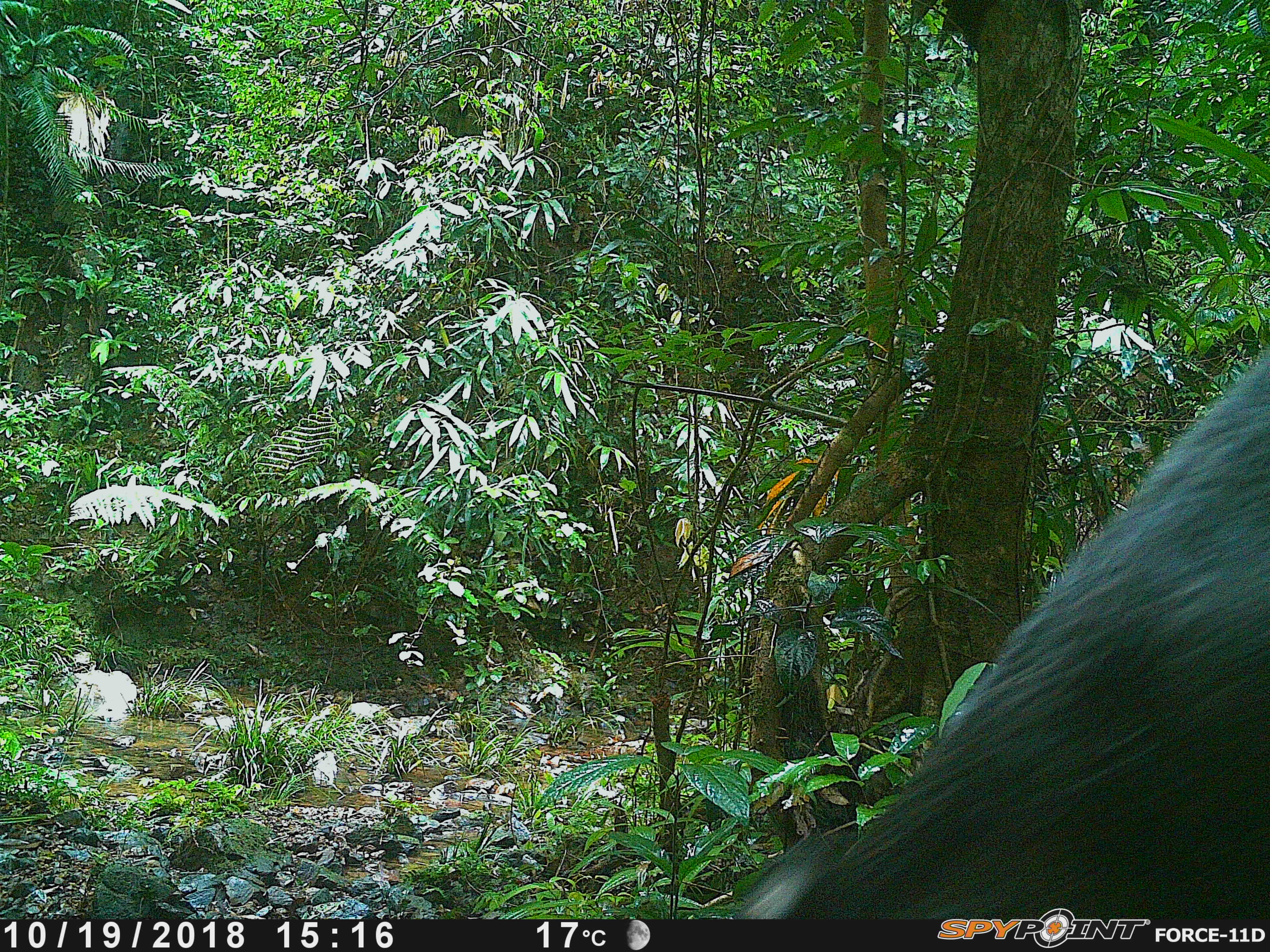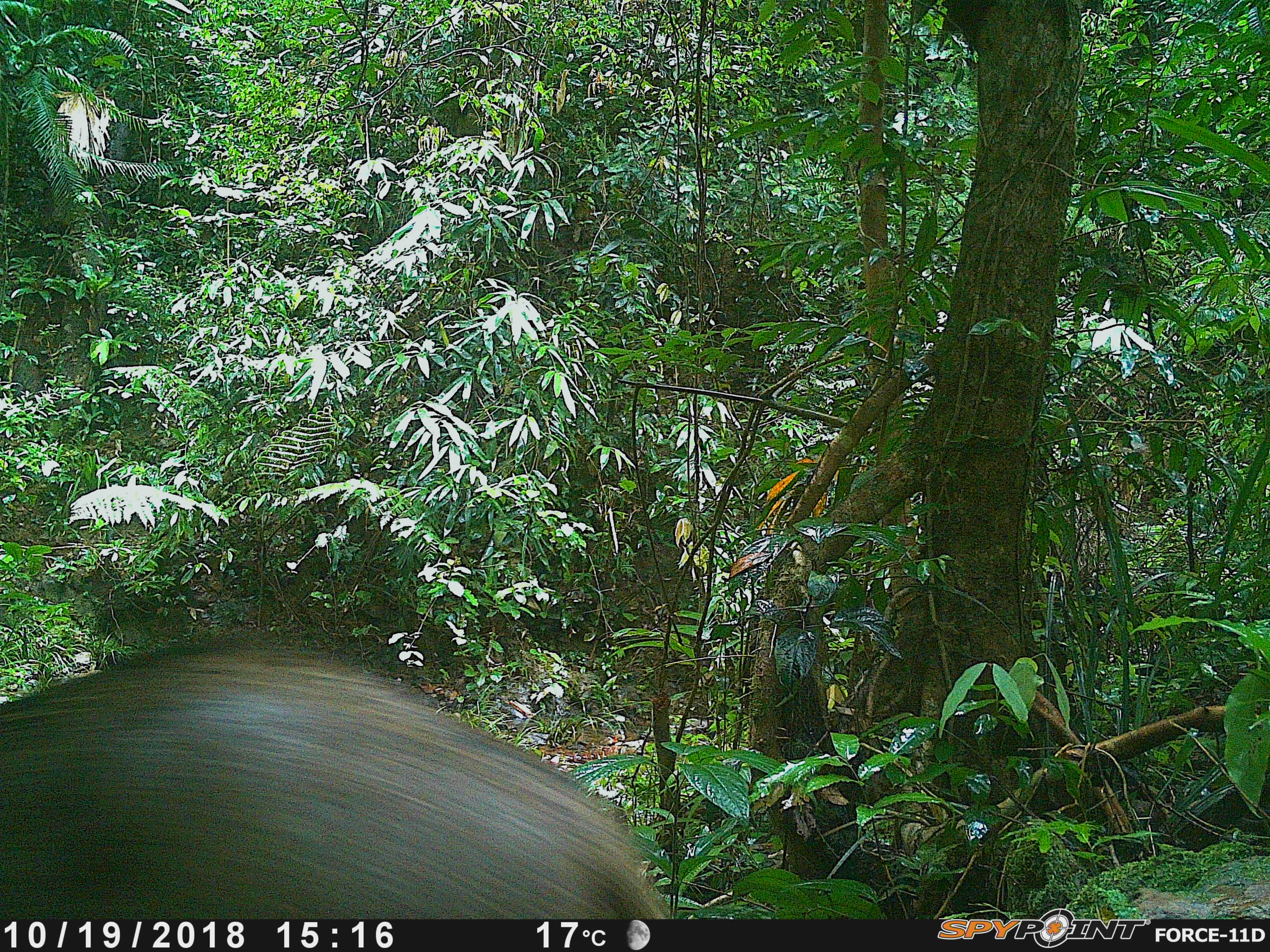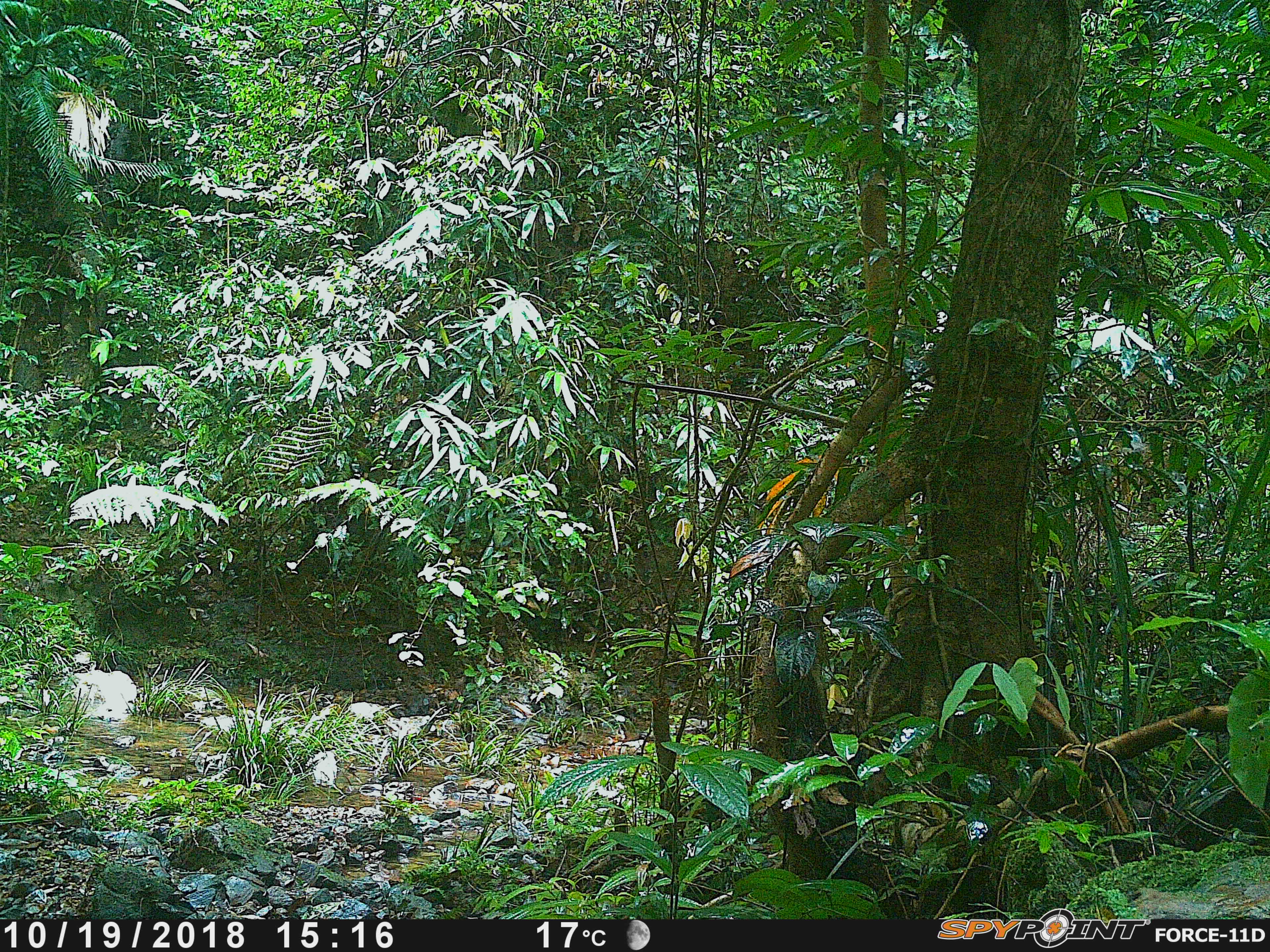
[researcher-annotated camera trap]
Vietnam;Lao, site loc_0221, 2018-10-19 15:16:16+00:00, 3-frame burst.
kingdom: Animalia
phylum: Chordata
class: Mammalia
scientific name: Laurasiatheria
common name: ungulate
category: unidentified ungulates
Unidentified ungulates (ungulate) (Laurasiatheria). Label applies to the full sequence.